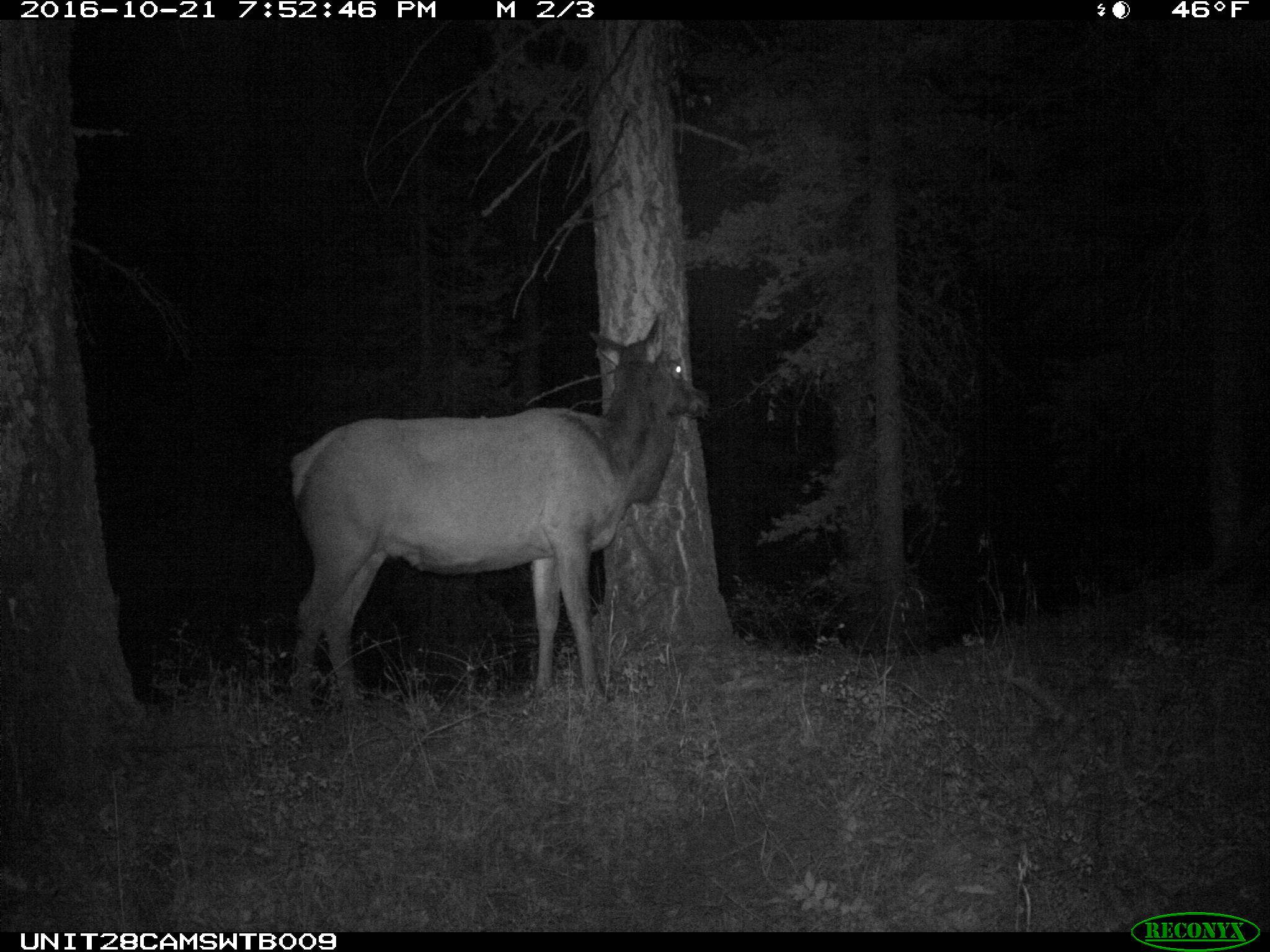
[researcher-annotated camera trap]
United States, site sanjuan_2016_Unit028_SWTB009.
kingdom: Animalia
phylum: Chordata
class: Mammalia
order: Artiodactyla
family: Cervidae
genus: Cervus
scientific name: Cervus elaphus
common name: red deer